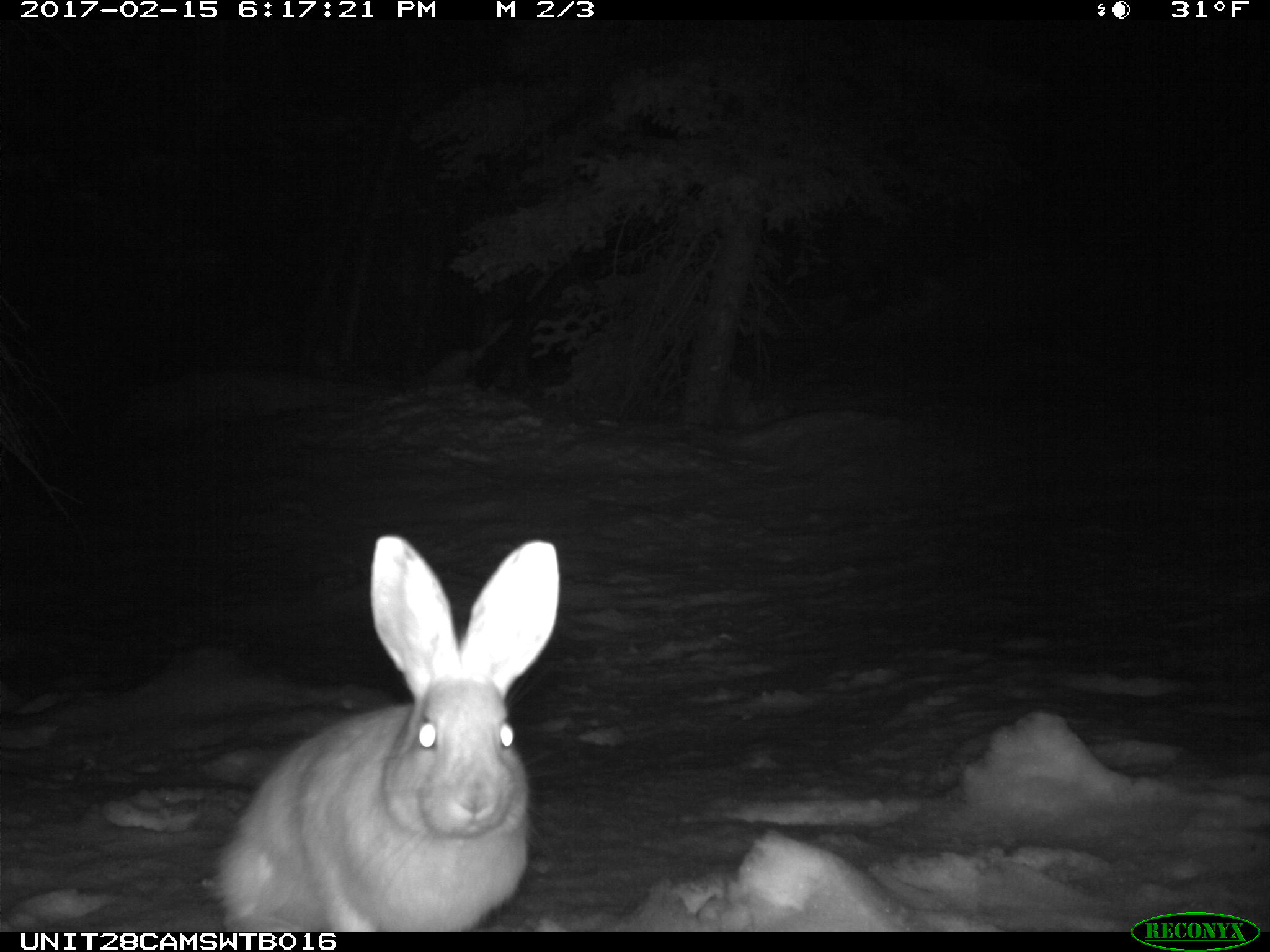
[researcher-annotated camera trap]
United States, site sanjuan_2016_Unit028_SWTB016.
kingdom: Animalia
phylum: Chordata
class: Mammalia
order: Lagomorpha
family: Leporidae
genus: Lepus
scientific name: Lepus americanus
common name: snowshoe hare